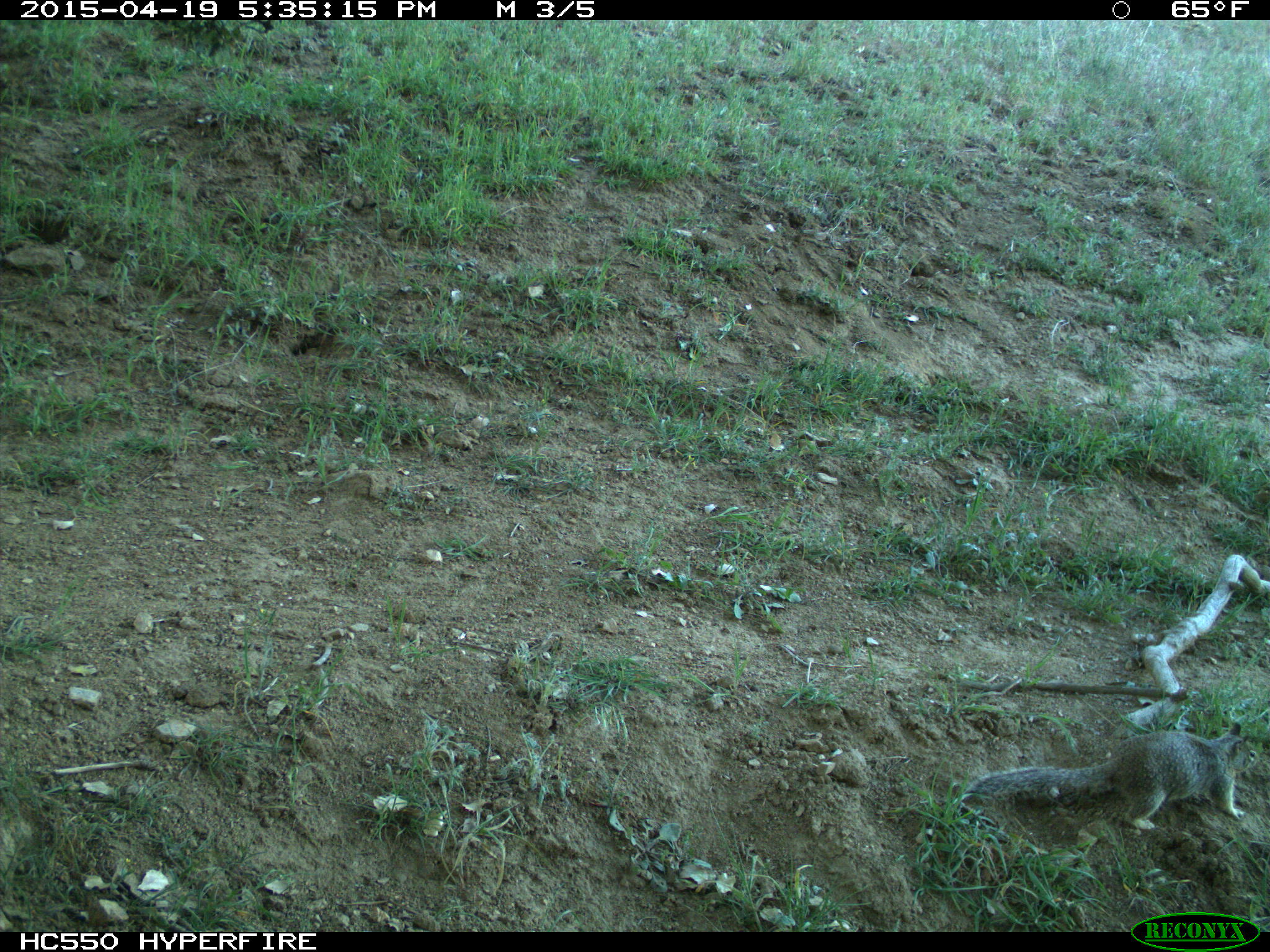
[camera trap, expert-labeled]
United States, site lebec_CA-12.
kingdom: Animalia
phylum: Chordata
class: Mammalia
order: Rodentia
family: Sciuridae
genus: Otospermophilus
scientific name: Otospermophilus beecheyi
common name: california ground squirrel